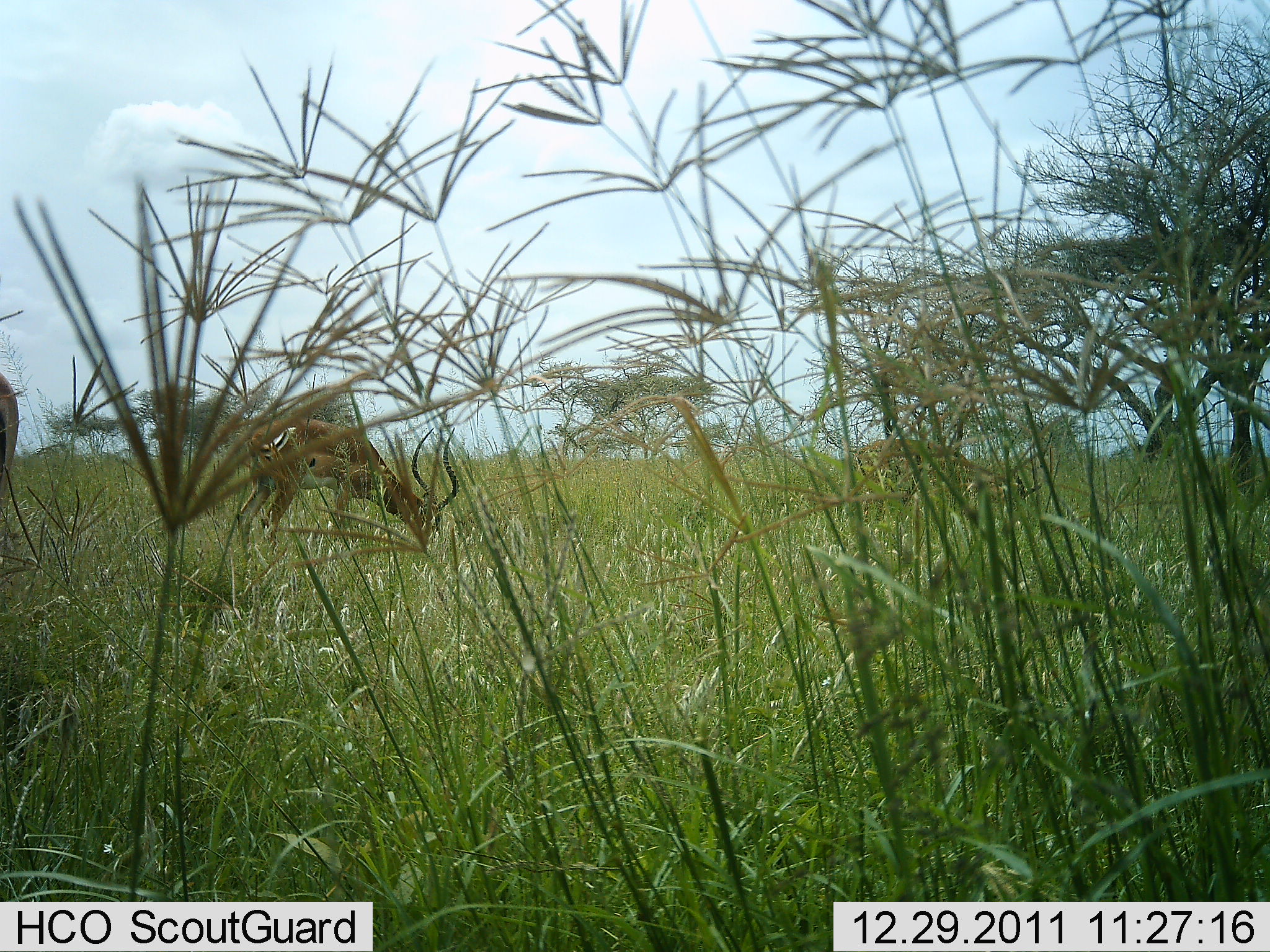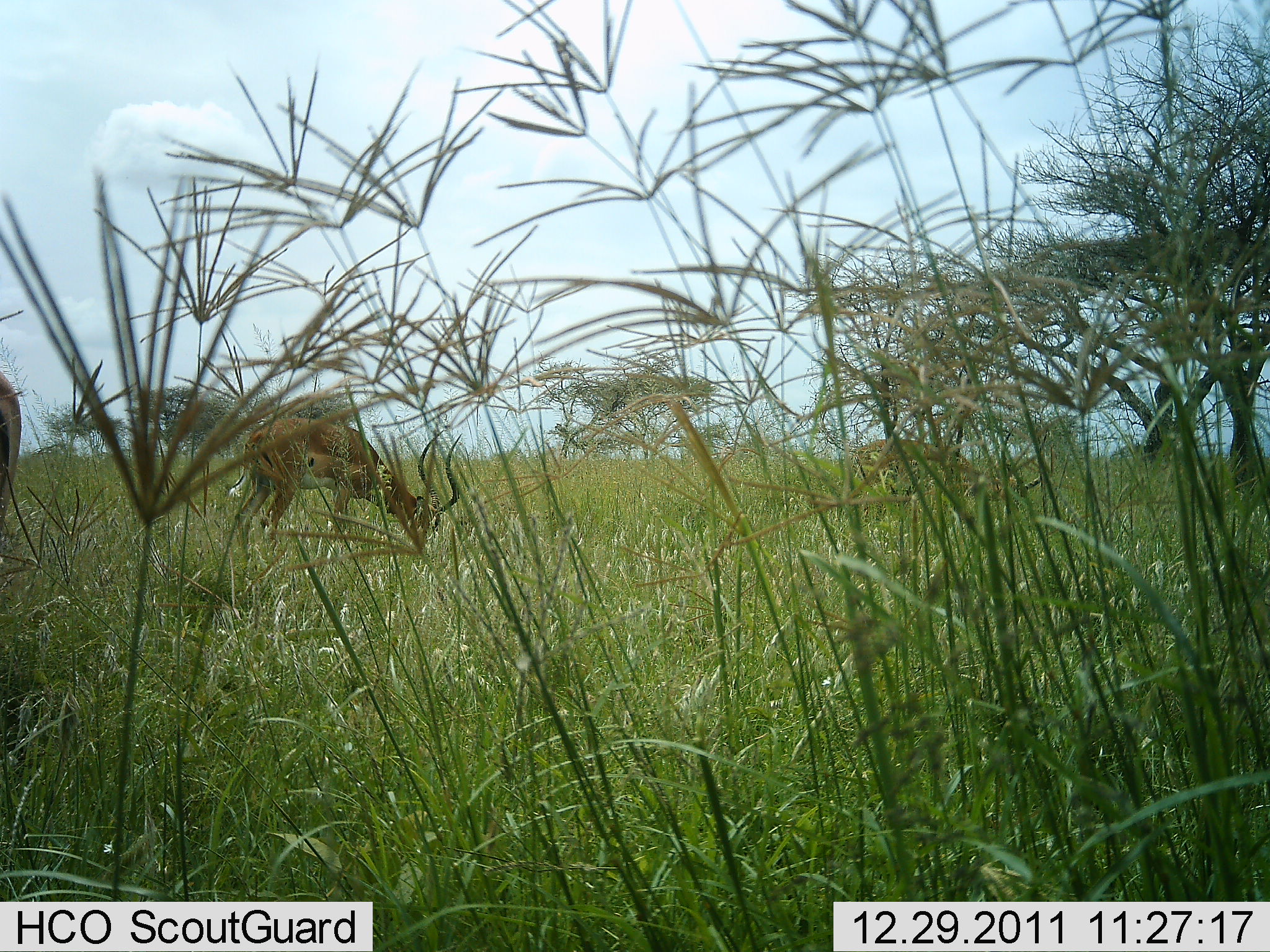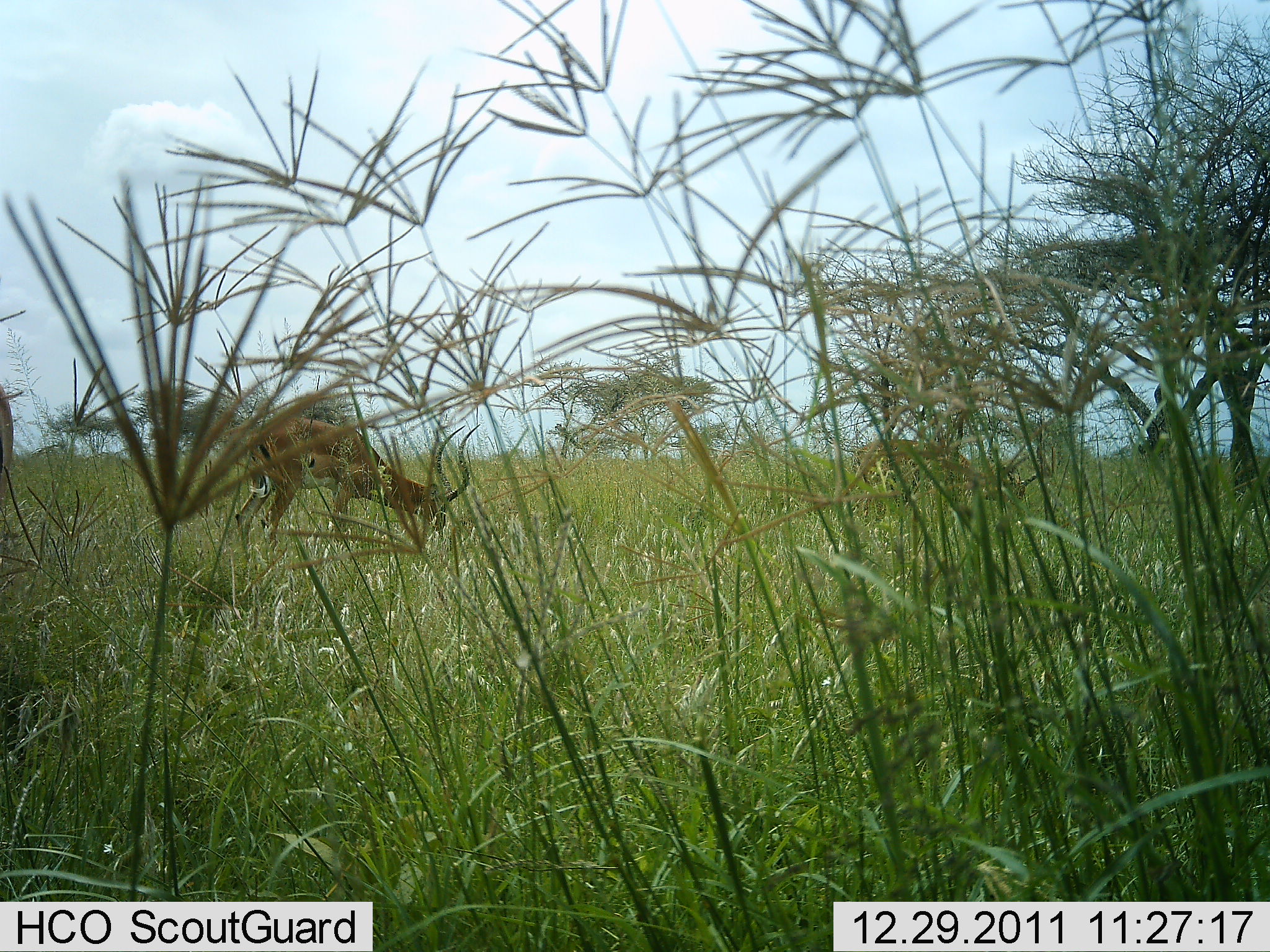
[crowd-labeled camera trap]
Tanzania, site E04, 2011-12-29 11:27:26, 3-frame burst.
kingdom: Animalia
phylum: Chordata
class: Mammalia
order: Artiodactyla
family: Bovidae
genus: Aepyceros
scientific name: Aepyceros melampus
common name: impala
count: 1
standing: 0%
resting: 0%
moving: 0%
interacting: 0%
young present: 0%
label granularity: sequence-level